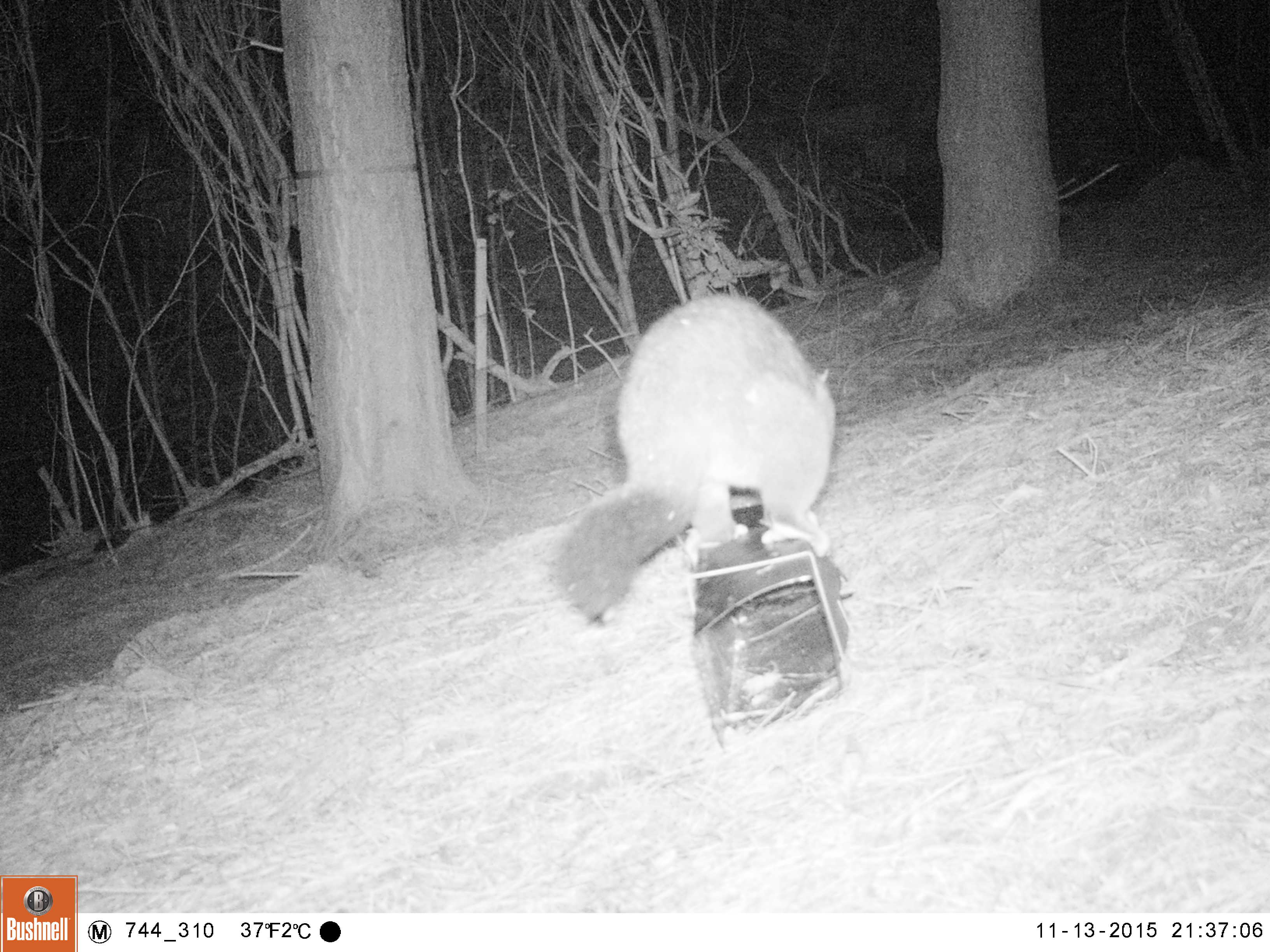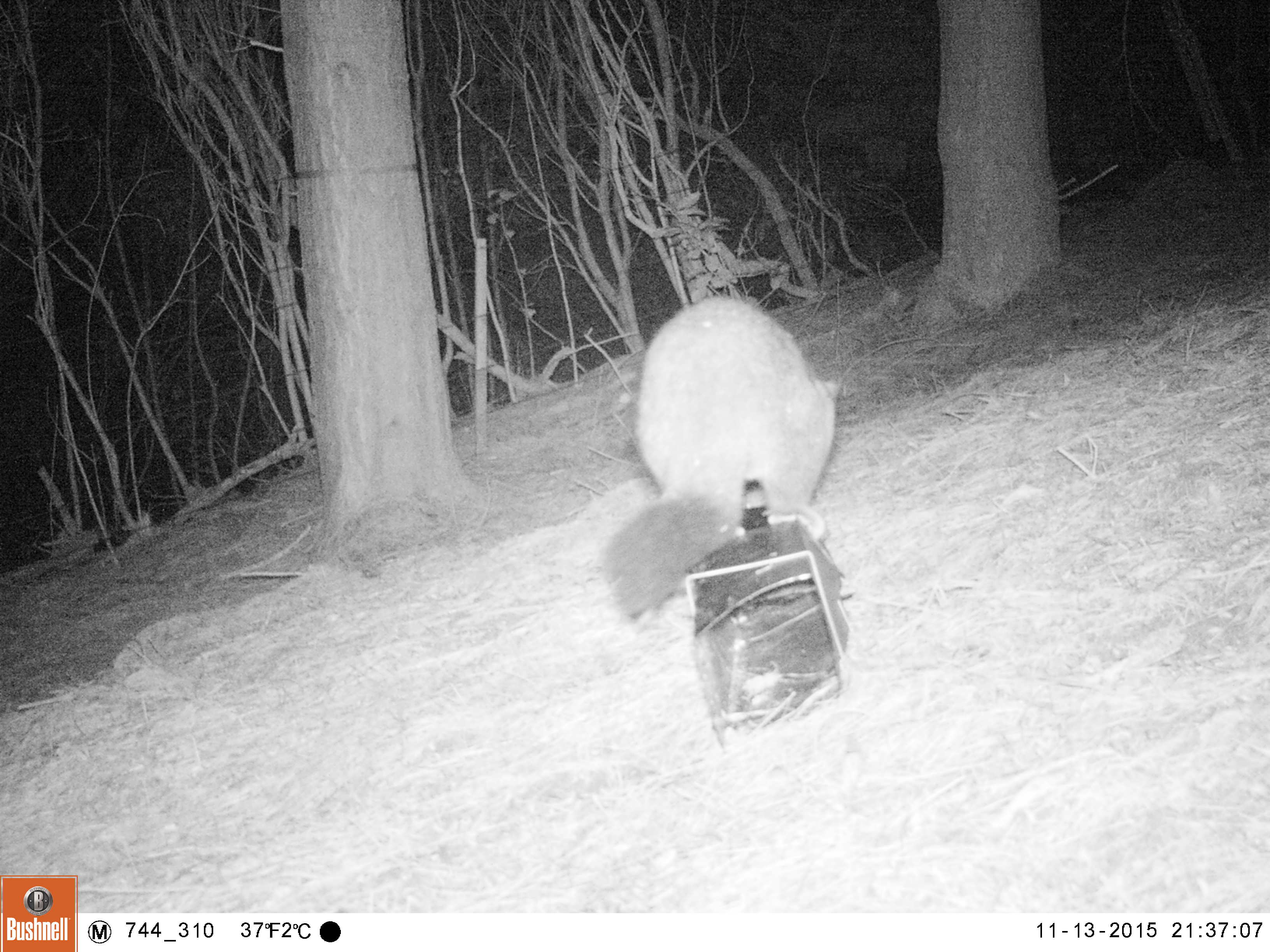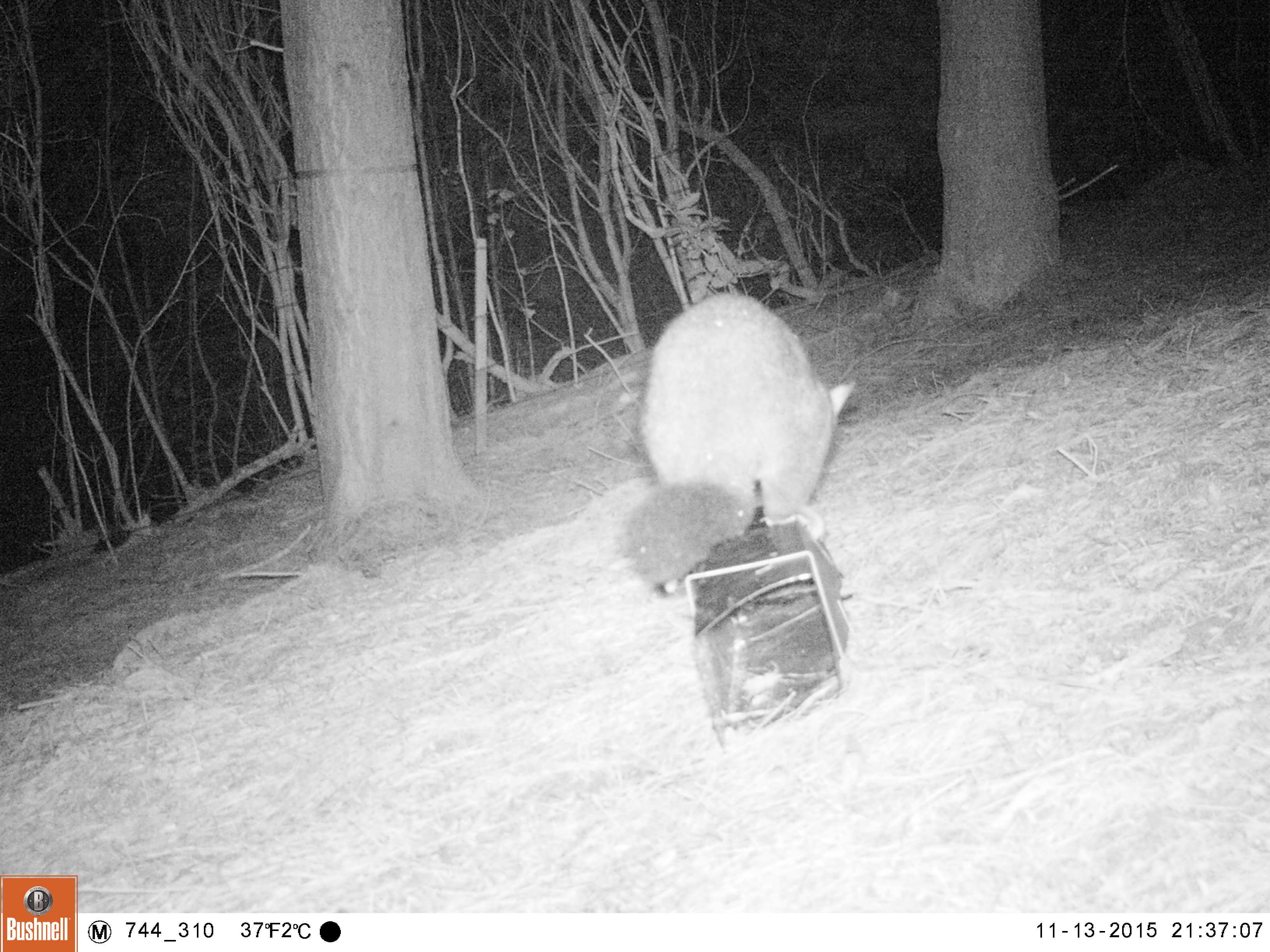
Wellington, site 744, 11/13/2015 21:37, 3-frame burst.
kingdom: Animalia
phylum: Chordata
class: Mammalia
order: Didelphimorphia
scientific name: Didelphimorphia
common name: possum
Possum (Didelphimorphia).